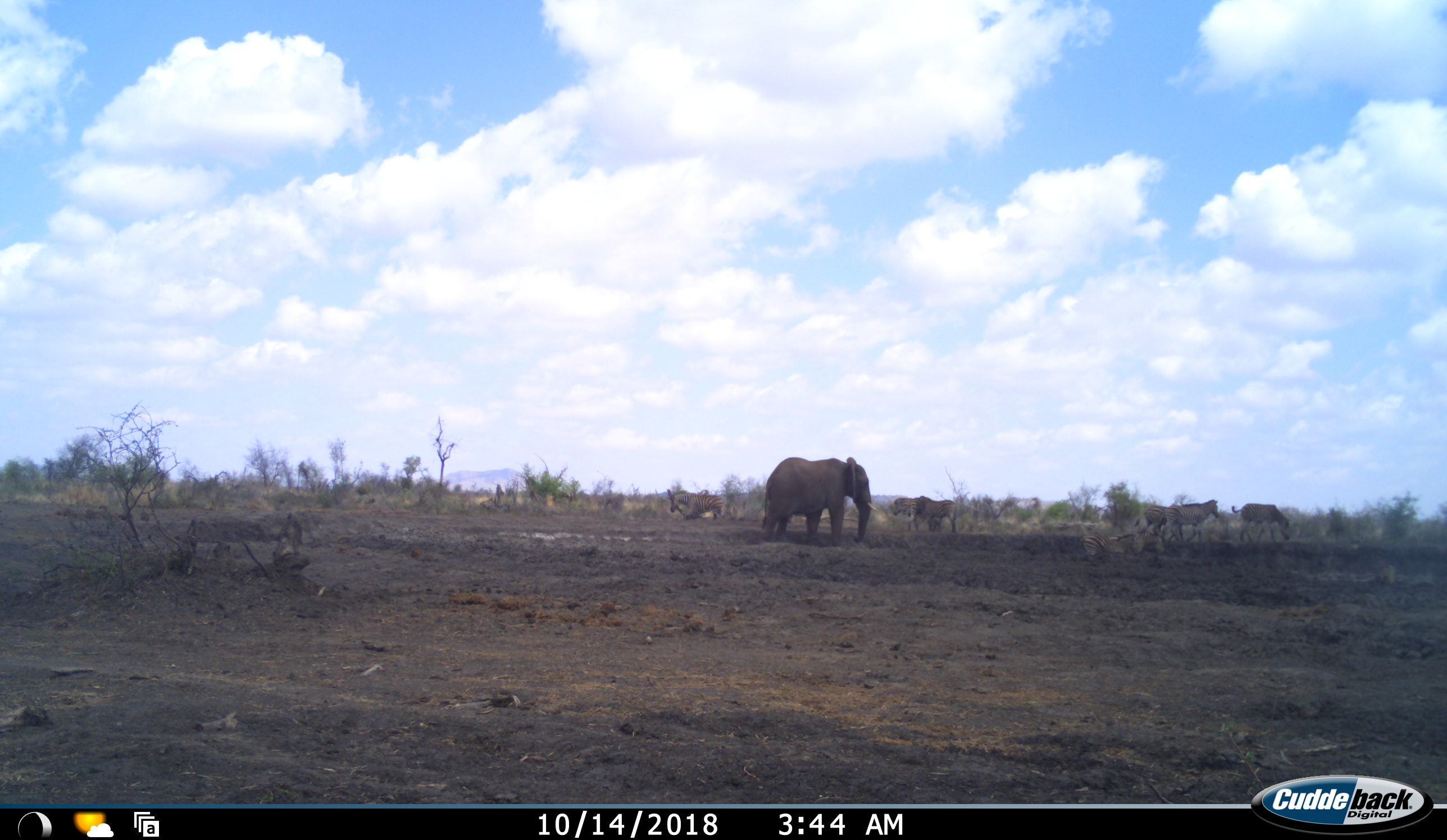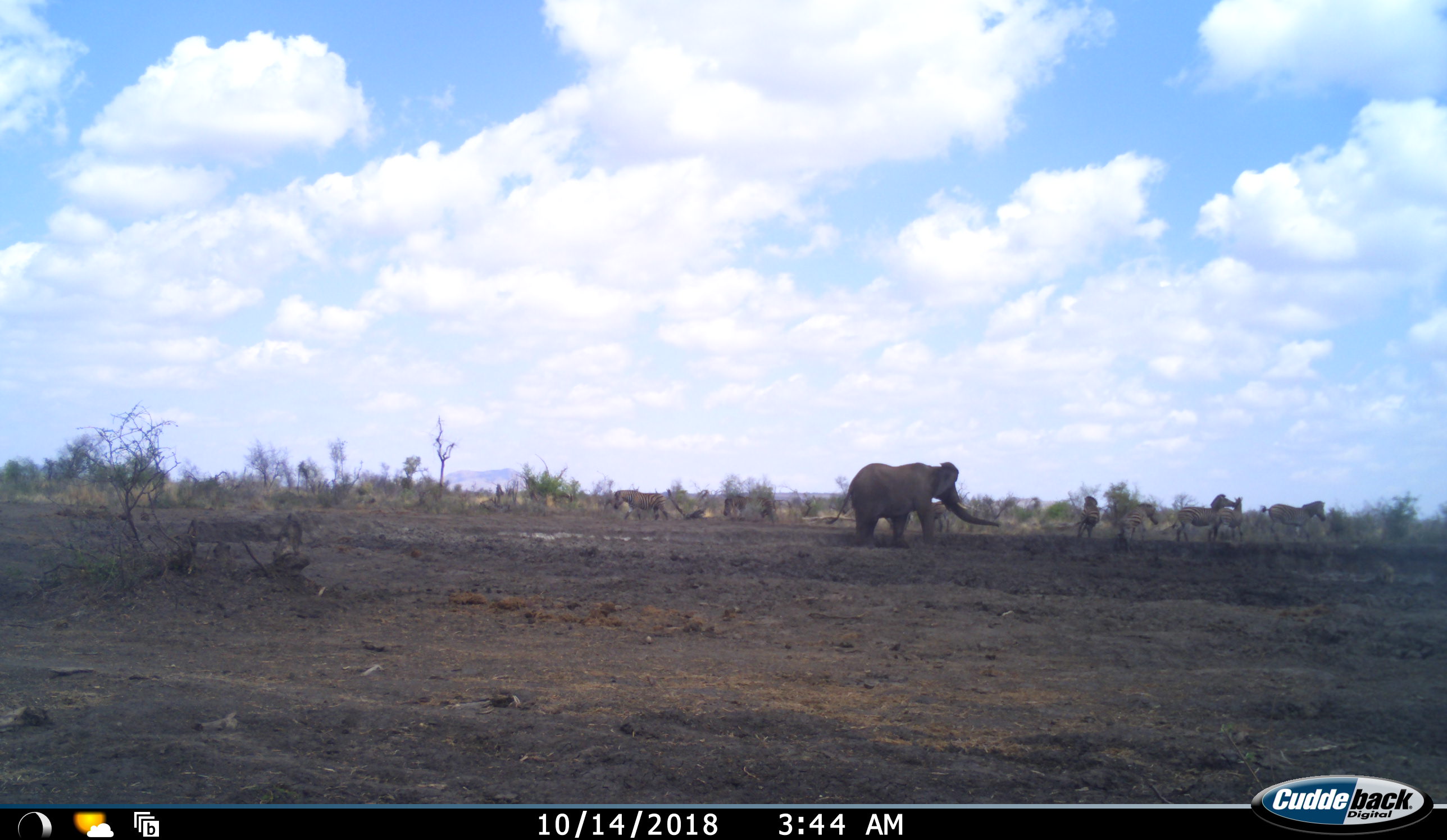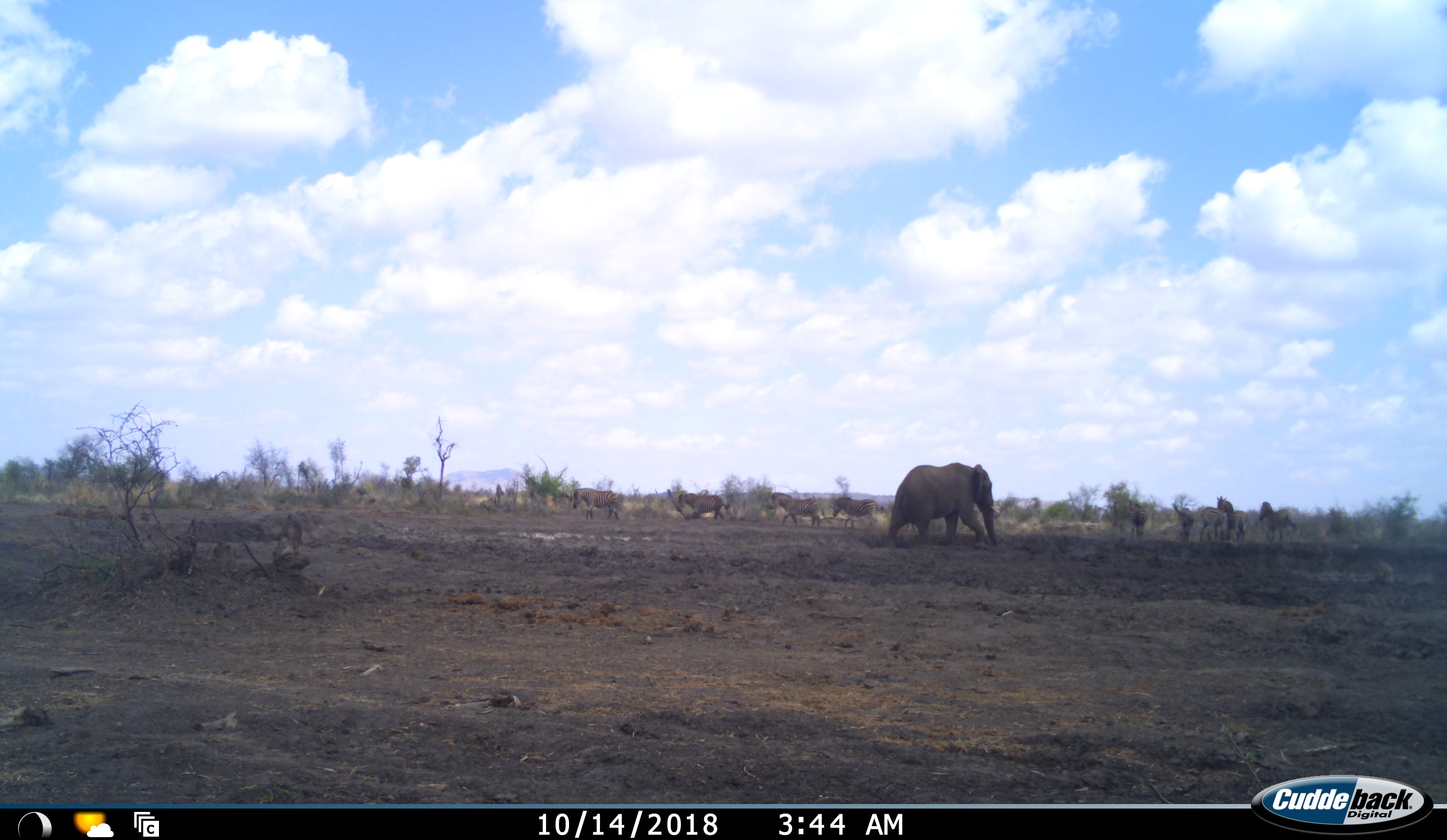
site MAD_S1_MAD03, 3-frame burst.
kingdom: Animalia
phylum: Chordata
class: Mammalia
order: Proboscidea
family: Elephantidae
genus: Loxodonta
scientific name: Loxodonta africana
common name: african bush elephant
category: elephant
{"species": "elephant (african bush elephant) (Loxodonta africana)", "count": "1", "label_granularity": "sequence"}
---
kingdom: Animalia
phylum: Chordata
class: Mammalia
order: Perissodactyla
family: Equidae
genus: Equus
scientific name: Equus quagga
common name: plains zebra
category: zebraplains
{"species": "zebraplains (plains zebra) (Equus quagga)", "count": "9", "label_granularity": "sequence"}